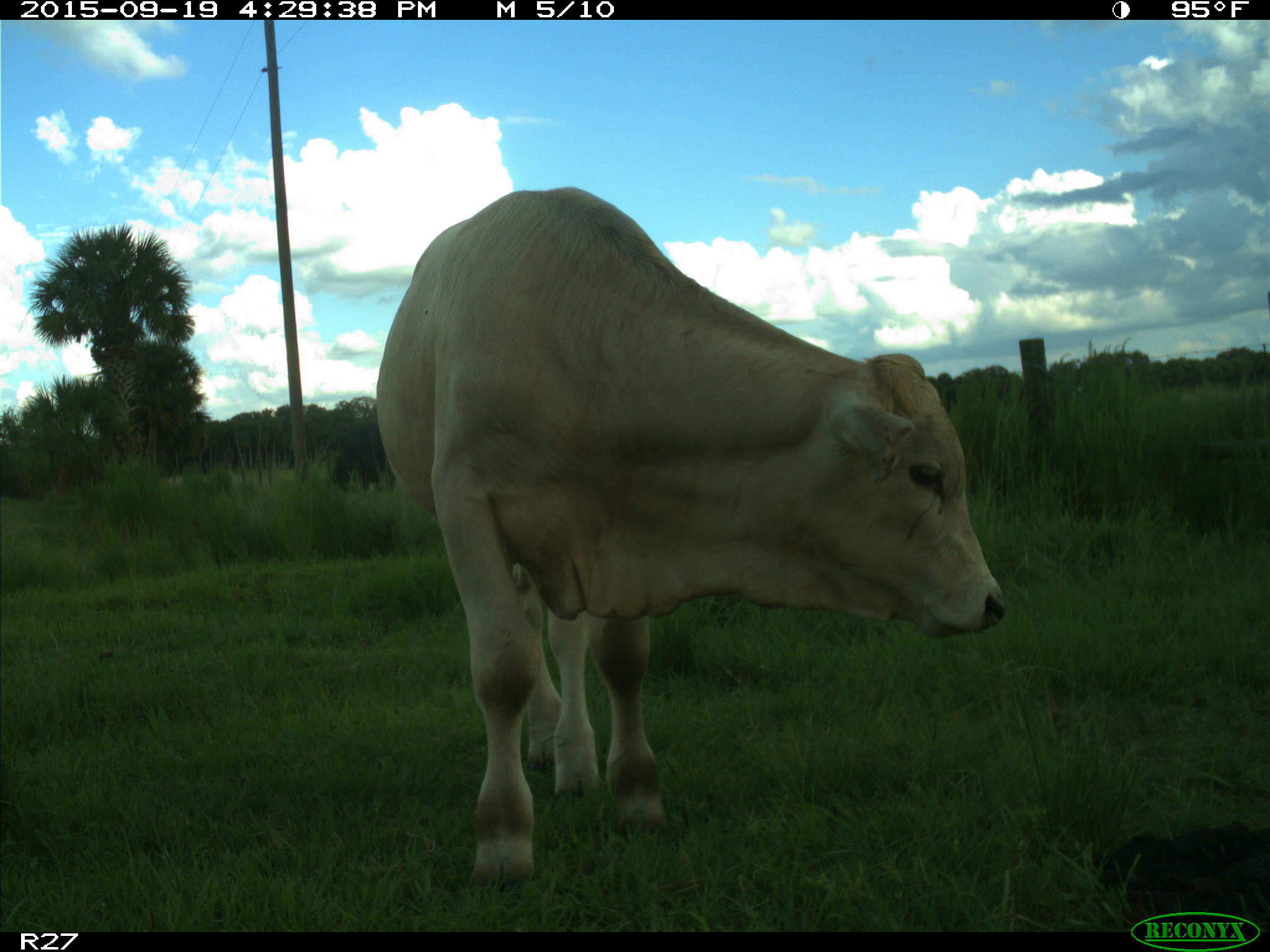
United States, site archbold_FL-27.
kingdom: Animalia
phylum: Chordata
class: Mammalia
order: Artiodactyla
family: Bovidae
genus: Bos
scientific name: Bos taurus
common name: domestic cow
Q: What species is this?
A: Bos taurus (domestic cow).